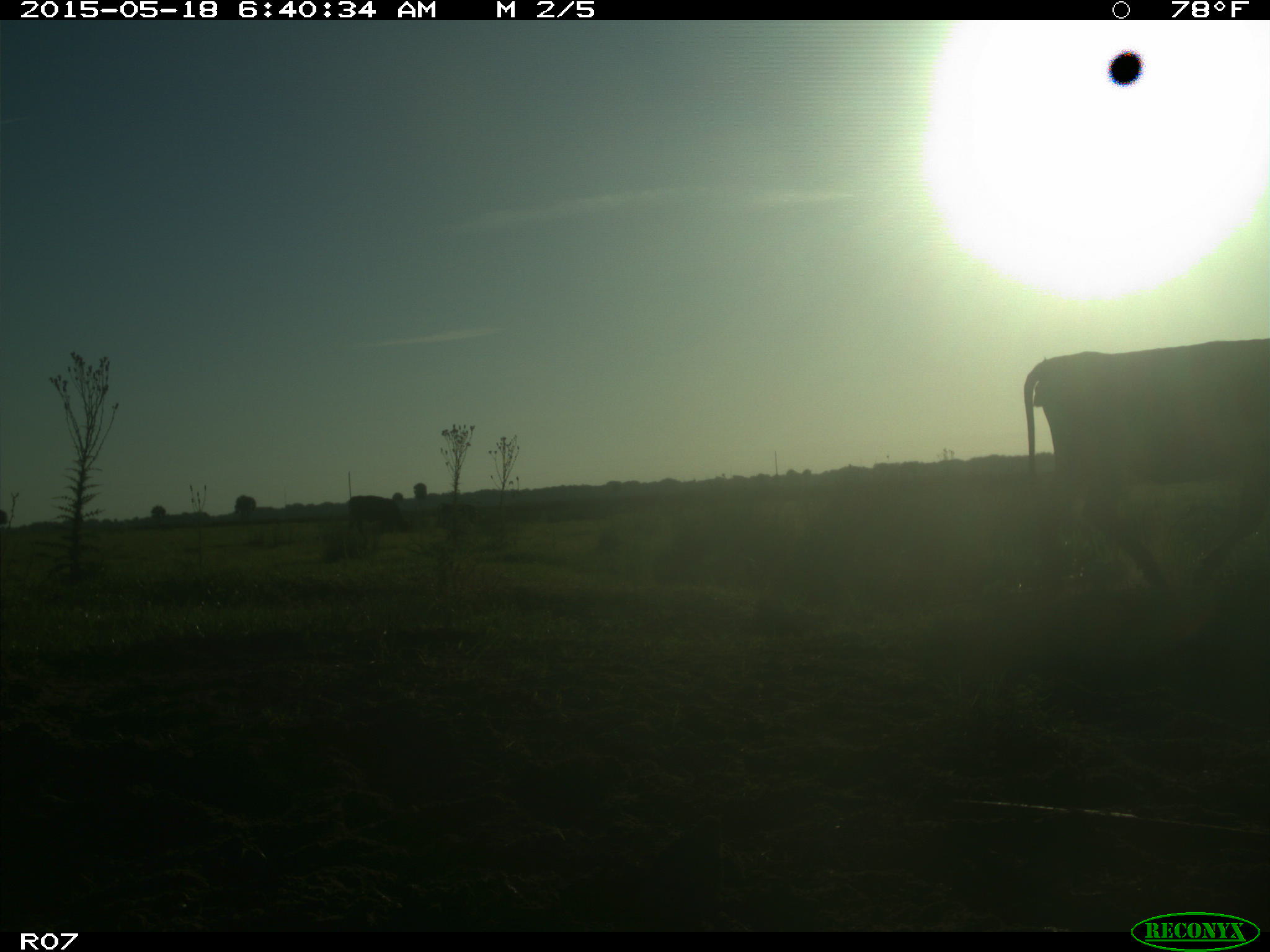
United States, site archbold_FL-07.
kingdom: Animalia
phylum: Chordata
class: Mammalia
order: Artiodactyla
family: Bovidae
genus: Bos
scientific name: Bos taurus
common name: domestic cow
Bos taurus (domestic cow).